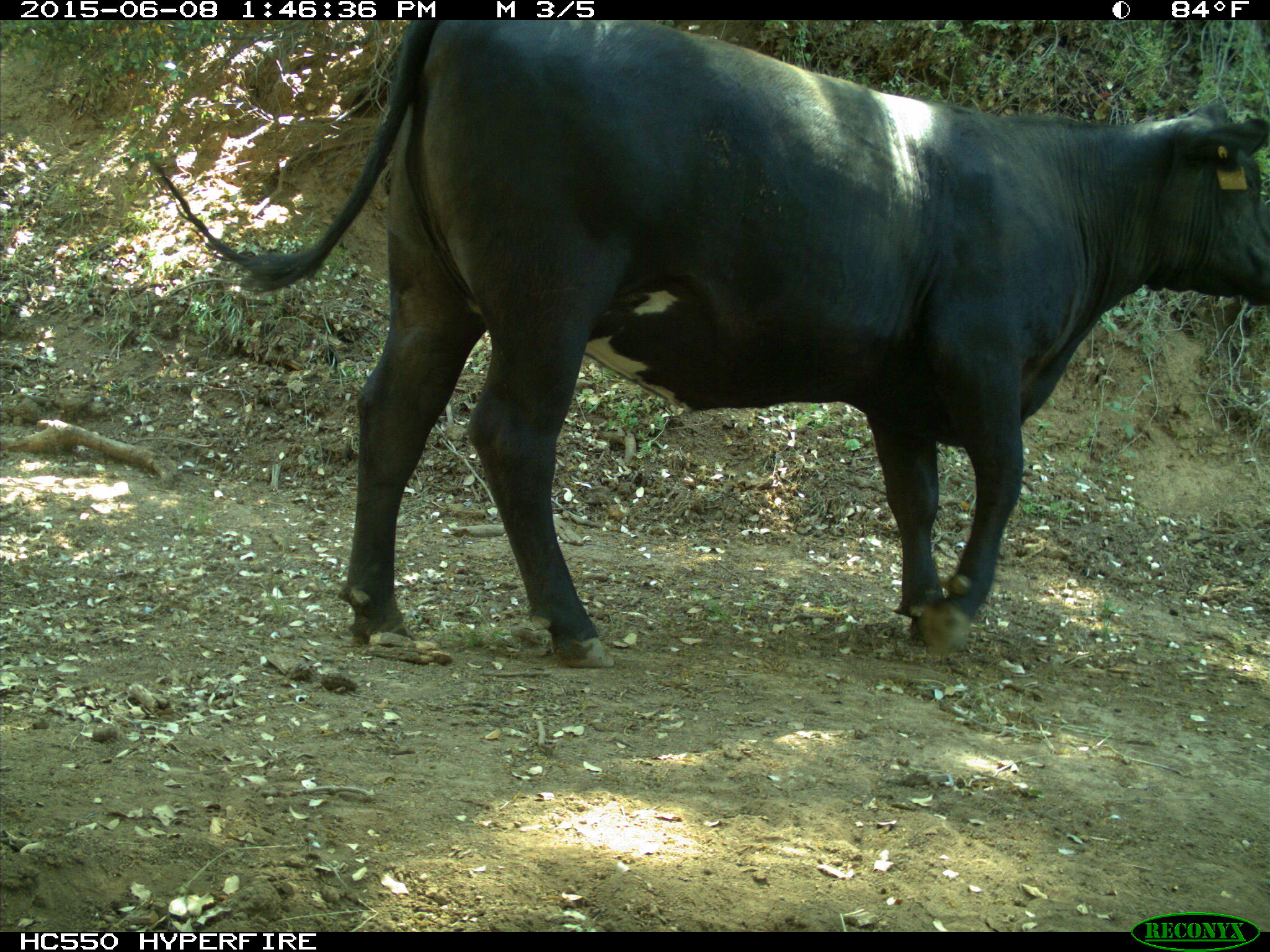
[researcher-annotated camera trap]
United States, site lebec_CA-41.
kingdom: Animalia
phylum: Chordata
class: Mammalia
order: Artiodactyla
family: Bovidae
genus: Bos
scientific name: Bos taurus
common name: domestic cow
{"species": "Bos taurus (domestic cow)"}